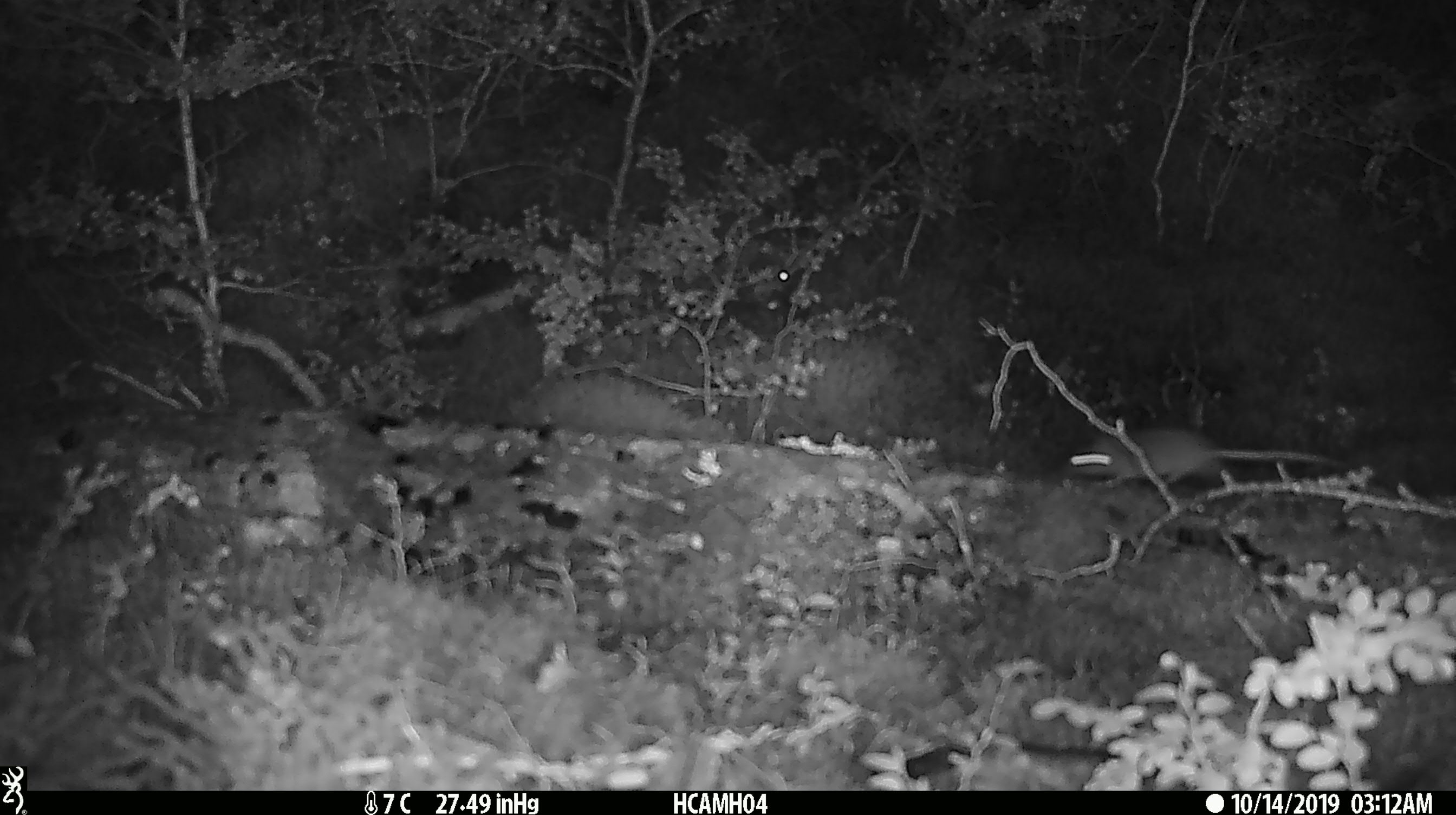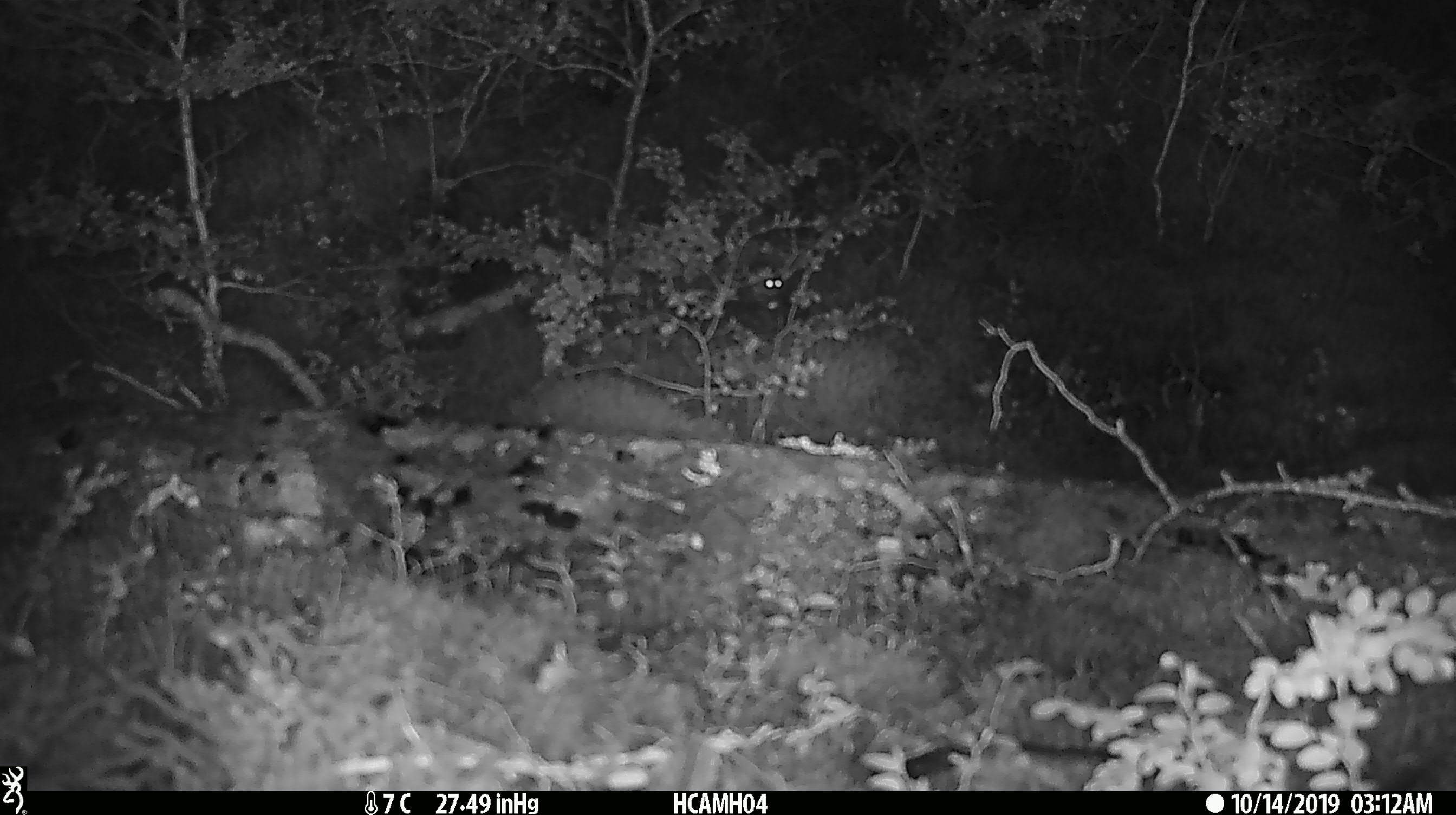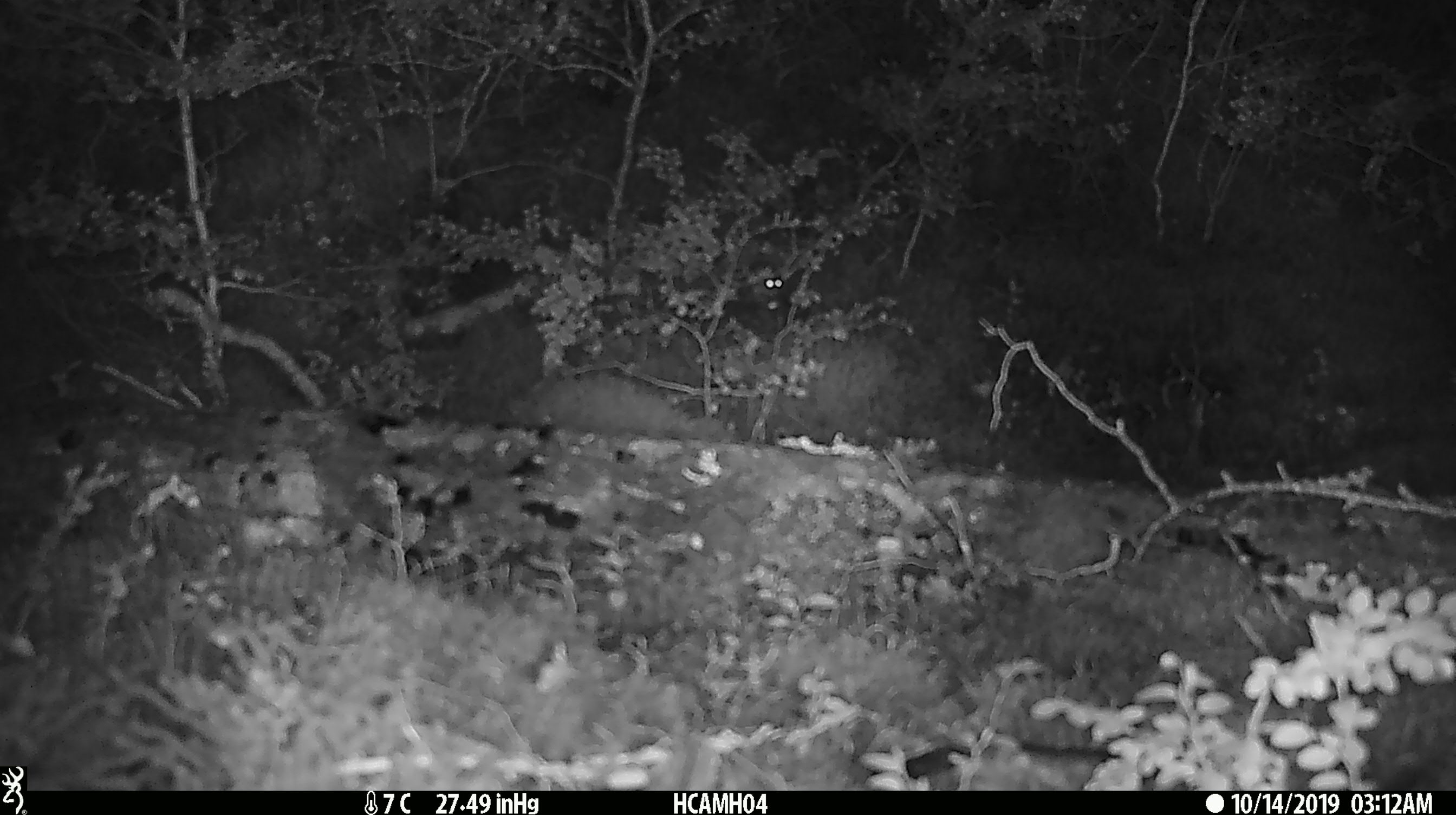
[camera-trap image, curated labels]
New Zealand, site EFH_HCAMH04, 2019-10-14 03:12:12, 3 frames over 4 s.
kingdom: Animalia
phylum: Chordata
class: Mammalia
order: Rodentia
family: Muridae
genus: Mus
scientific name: Mus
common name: mouse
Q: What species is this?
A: Mouse (Mus).